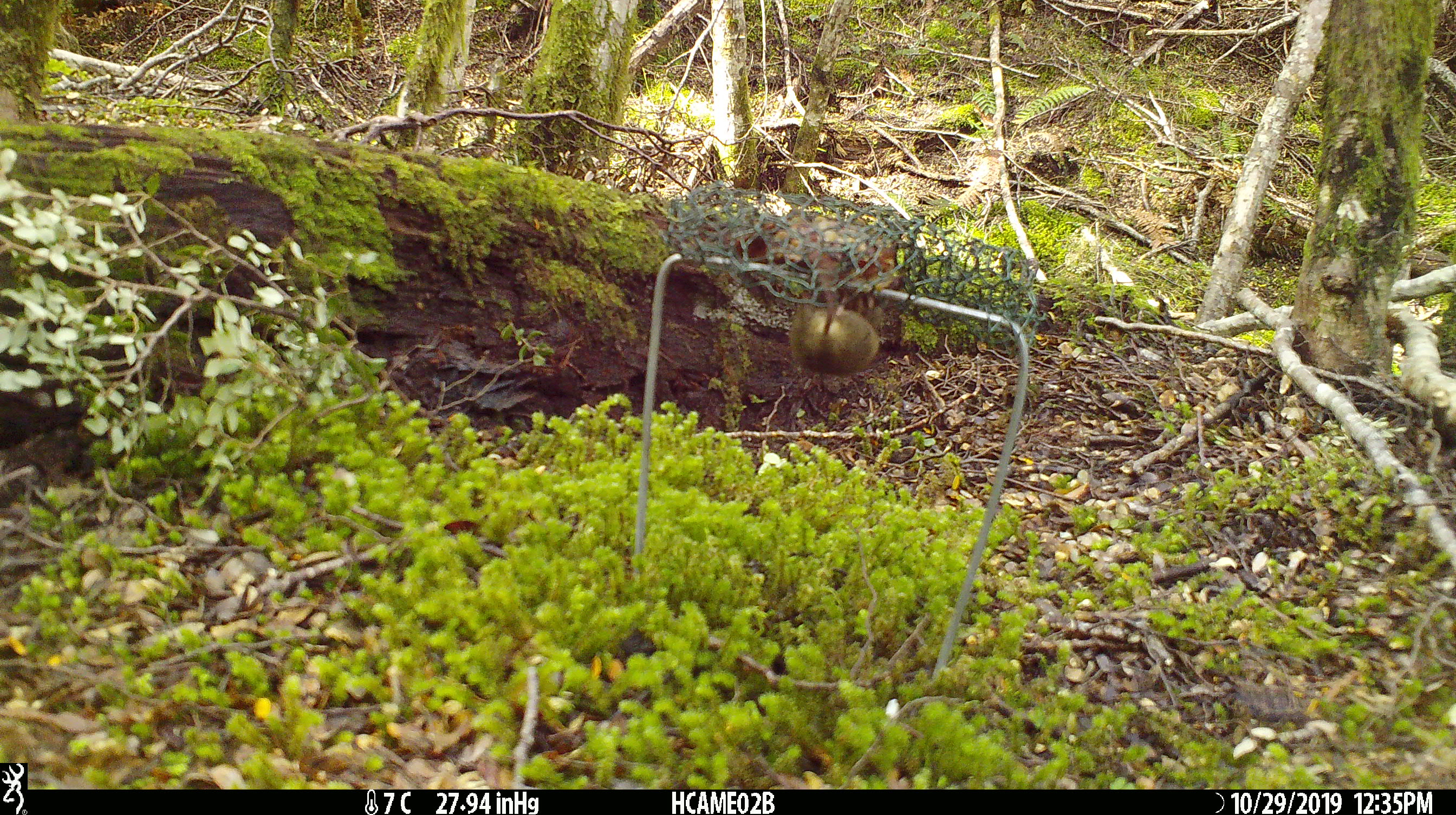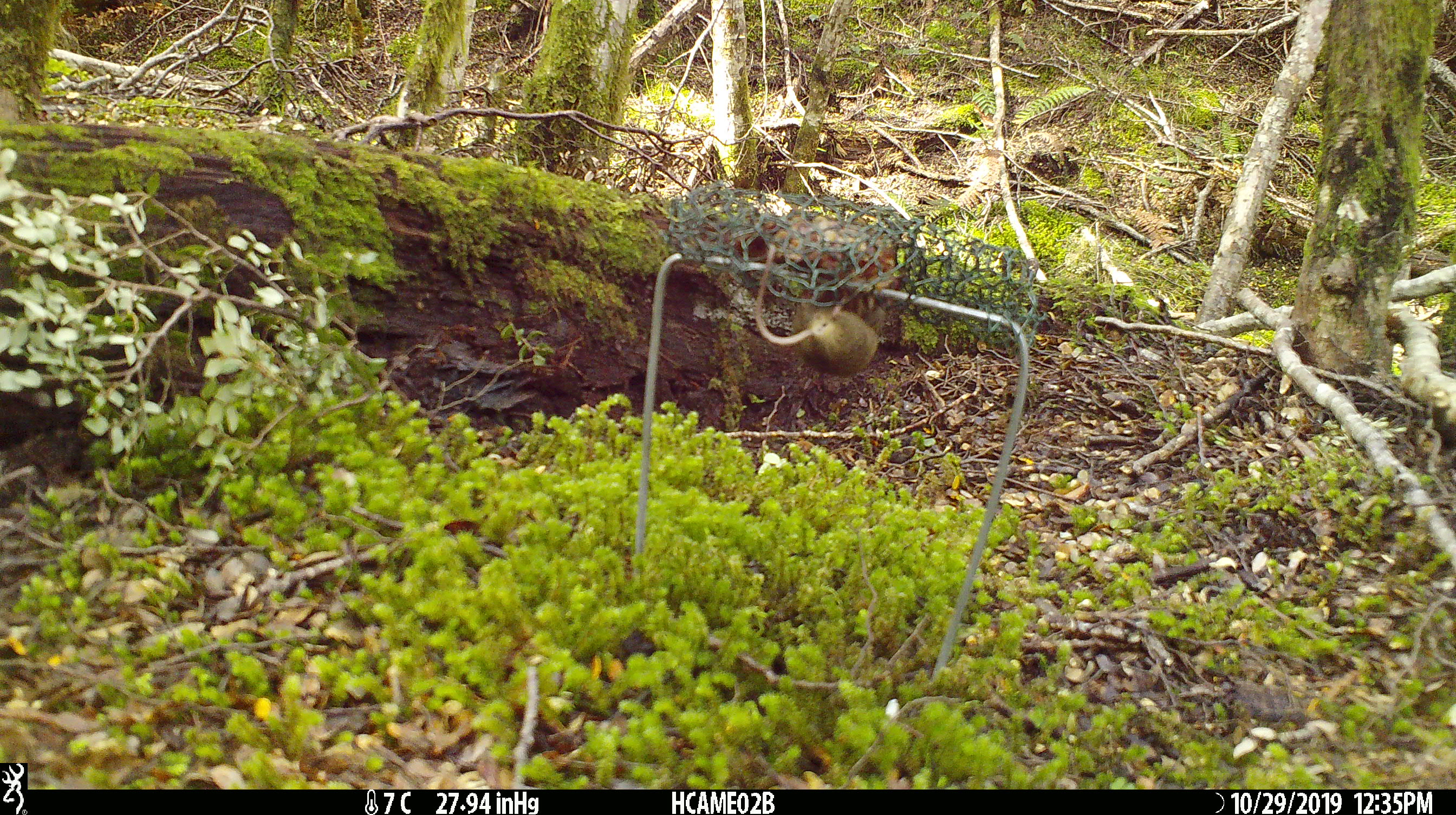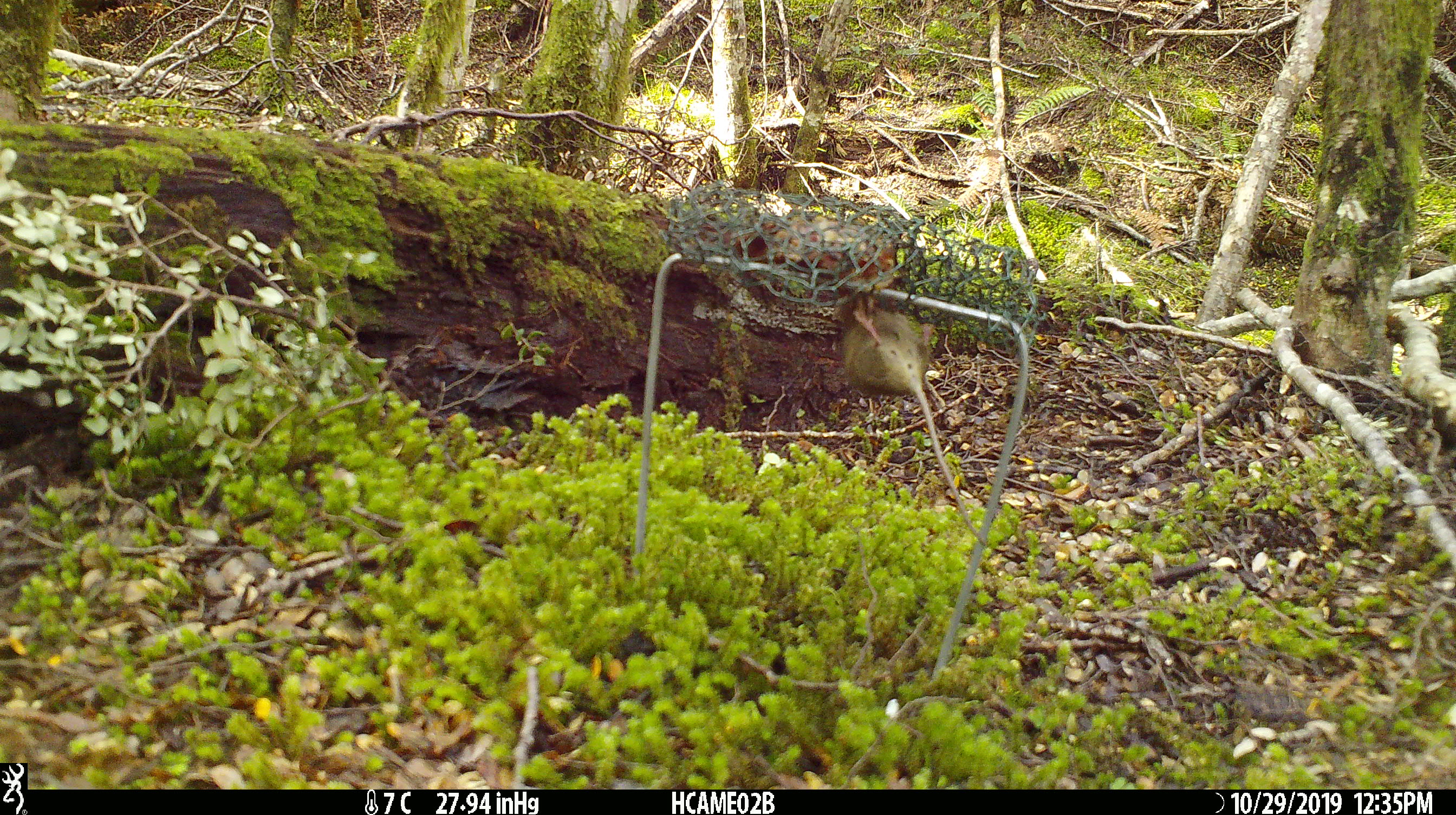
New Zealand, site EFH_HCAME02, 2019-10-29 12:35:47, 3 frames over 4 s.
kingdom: Animalia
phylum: Chordata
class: Mammalia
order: Rodentia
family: Muridae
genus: Mus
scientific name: Mus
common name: mouse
Mouse (Mus).